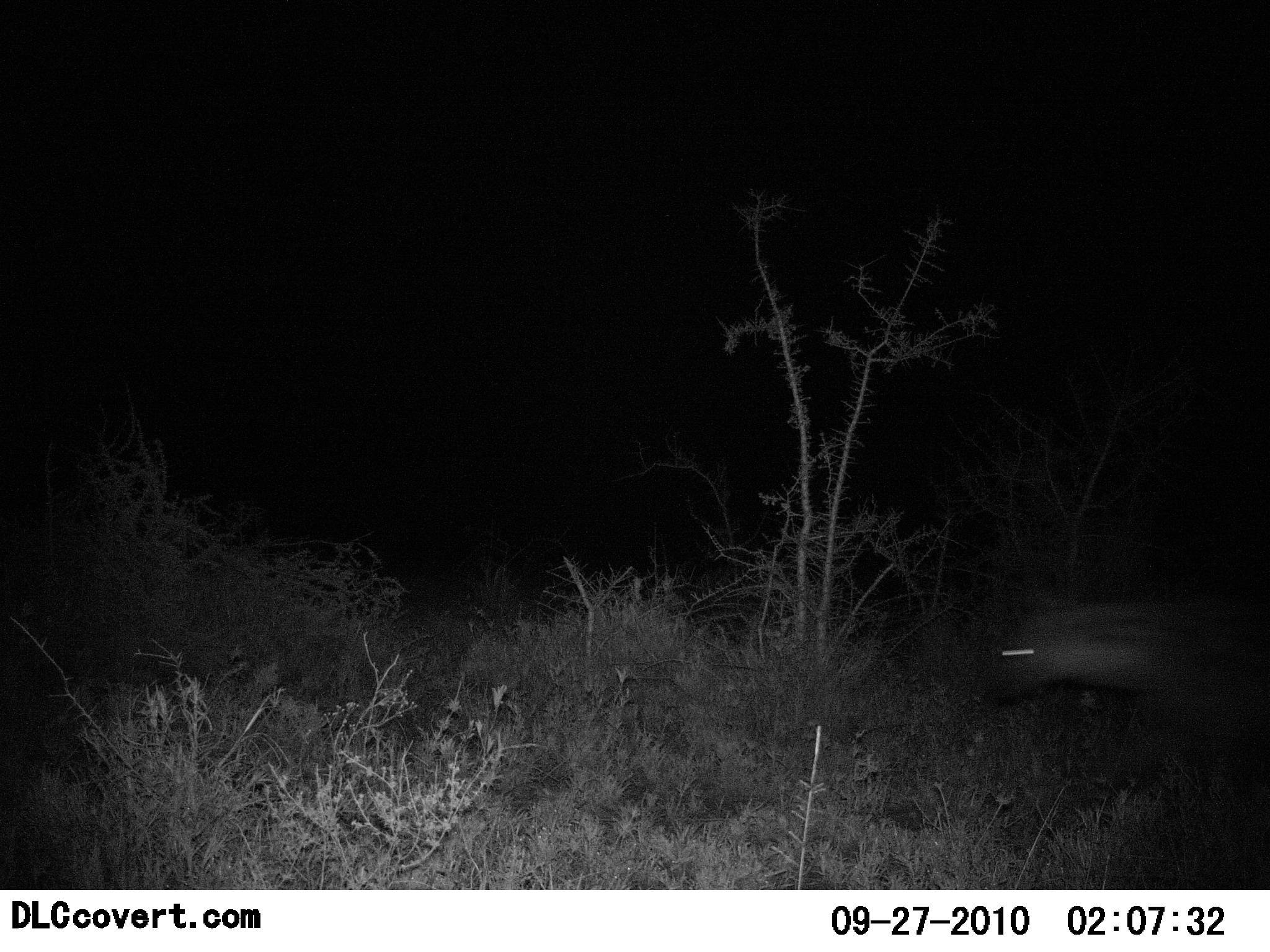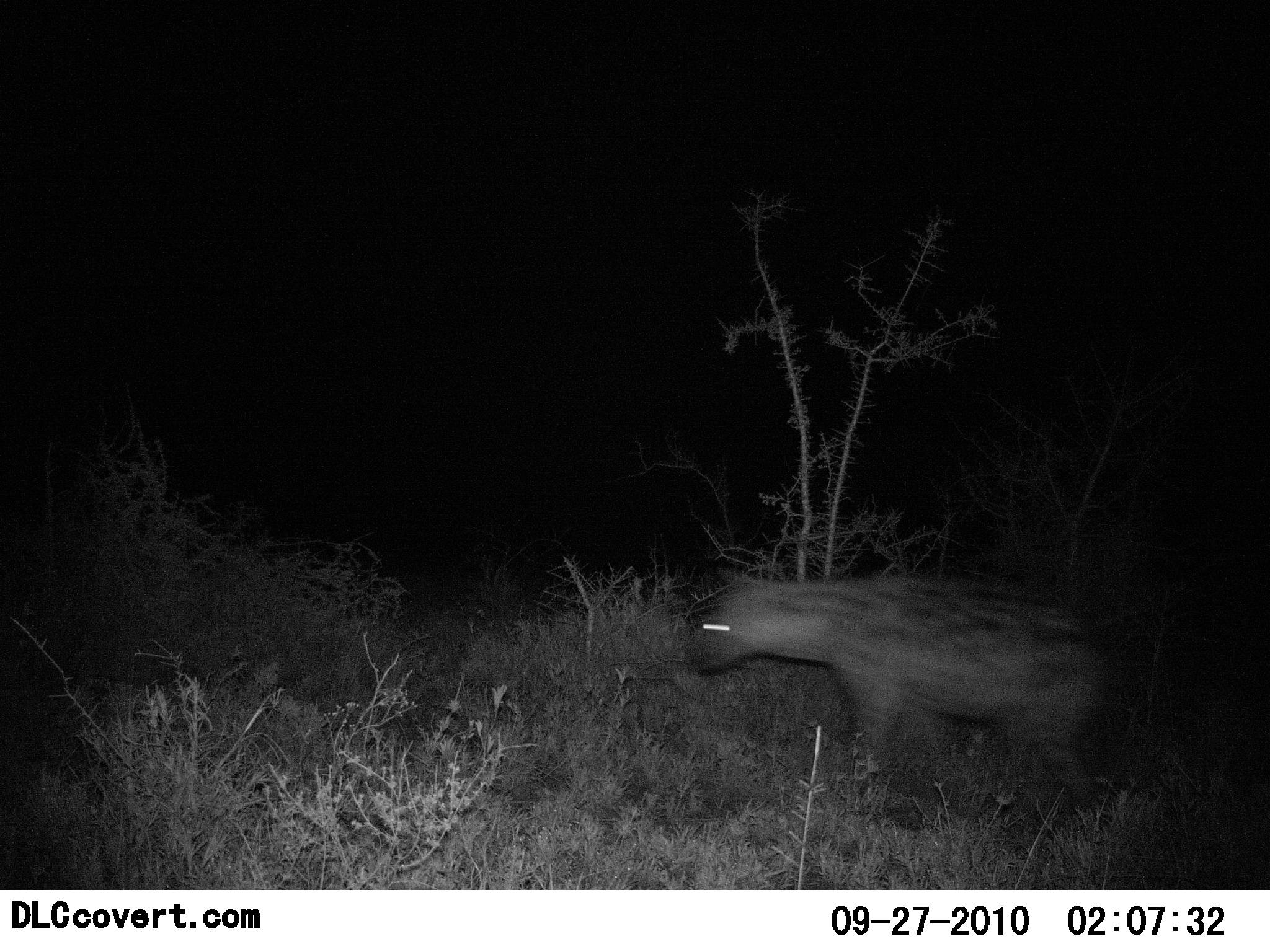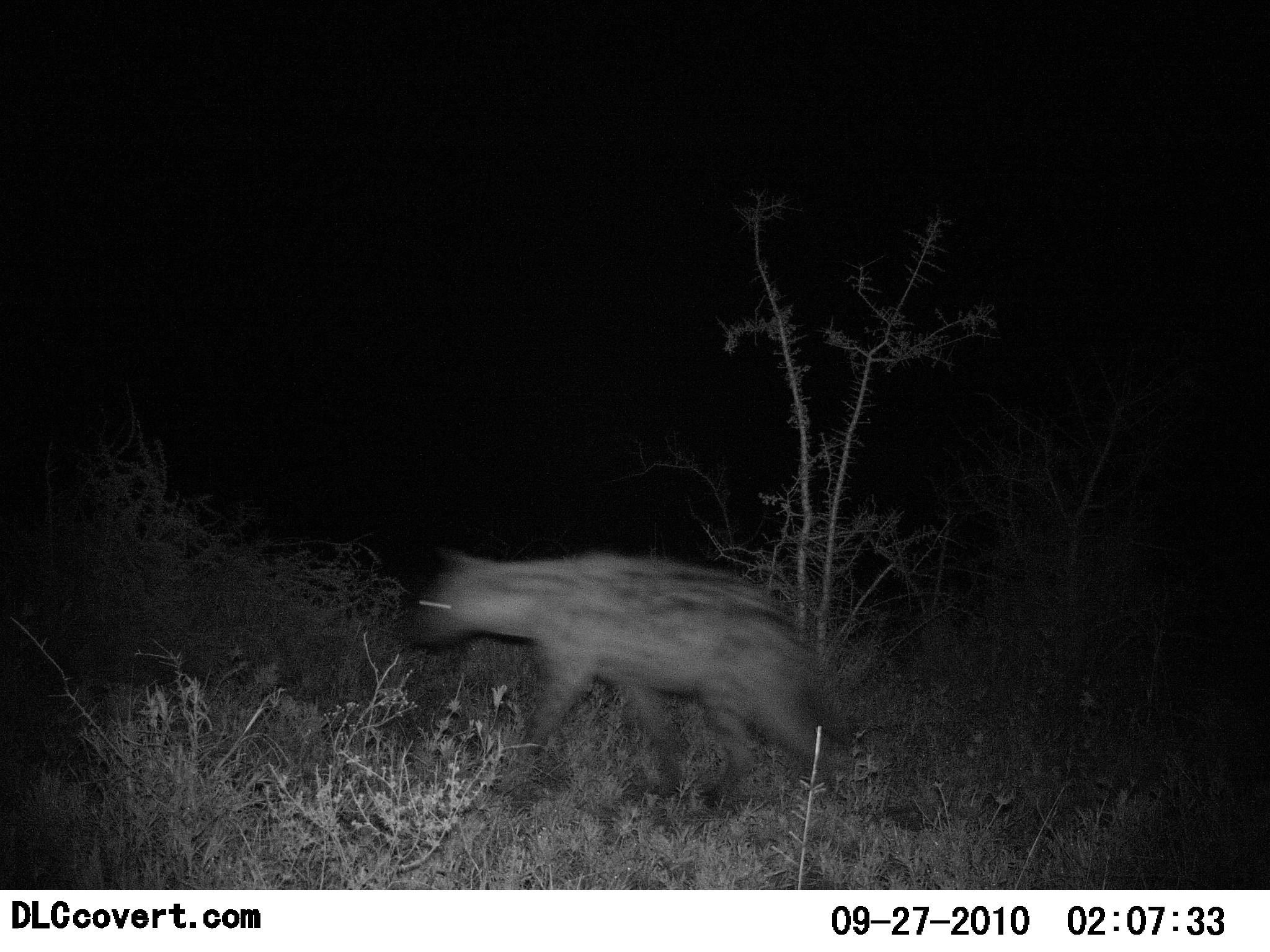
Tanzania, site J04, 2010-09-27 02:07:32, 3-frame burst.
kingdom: Animalia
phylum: Chordata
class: Mammalia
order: Carnivora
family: Hyaenidae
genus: Crocuta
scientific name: Crocuta crocuta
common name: spotted hyena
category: hyenaspotted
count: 1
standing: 0%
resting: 0%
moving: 100%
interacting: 0%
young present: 0%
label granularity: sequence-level